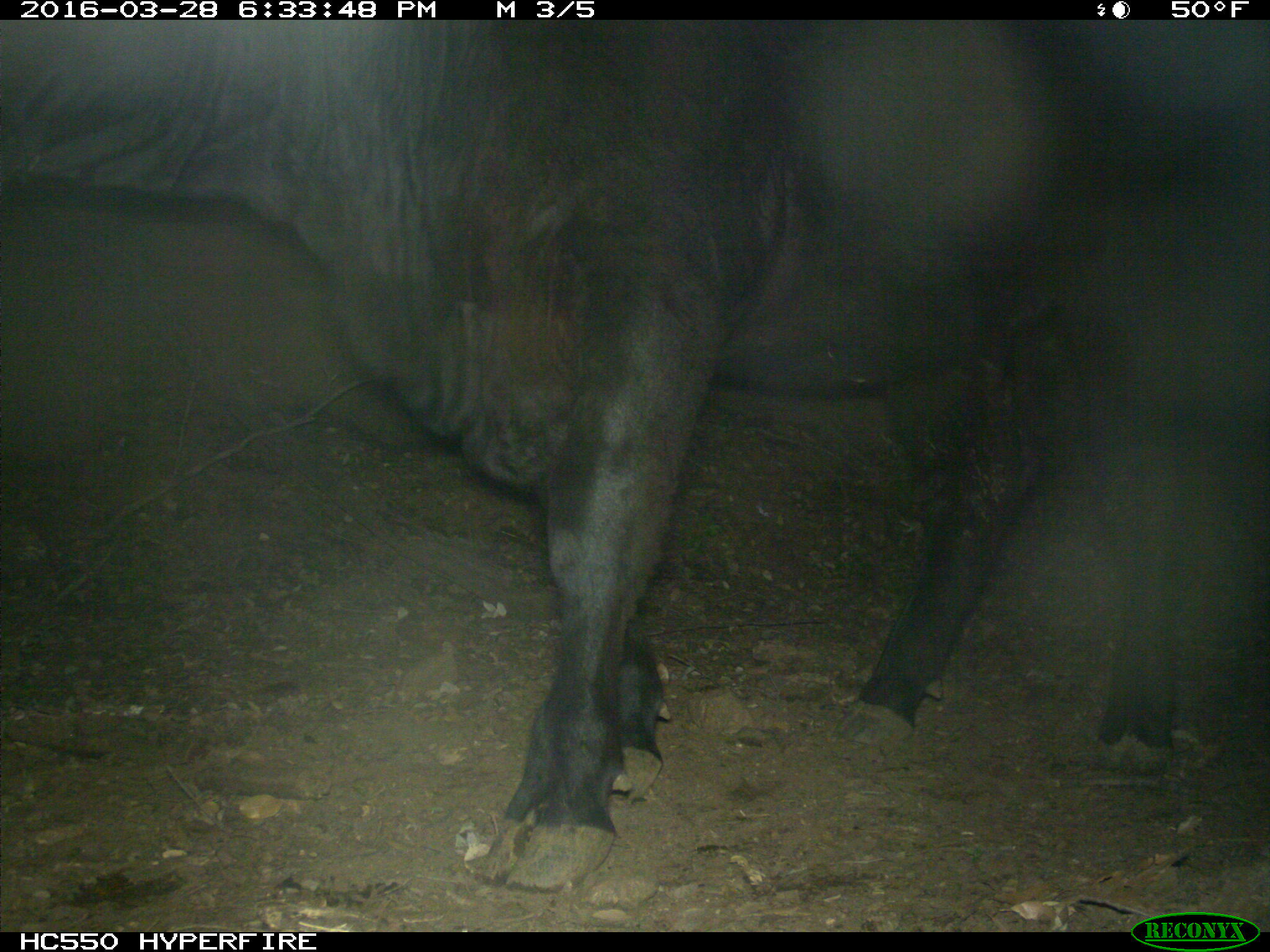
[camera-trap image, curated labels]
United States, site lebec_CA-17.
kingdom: Animalia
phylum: Chordata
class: Mammalia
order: Artiodactyla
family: Bovidae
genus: Bos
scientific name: Bos taurus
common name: domestic cow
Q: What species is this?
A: Bos taurus (domestic cow).